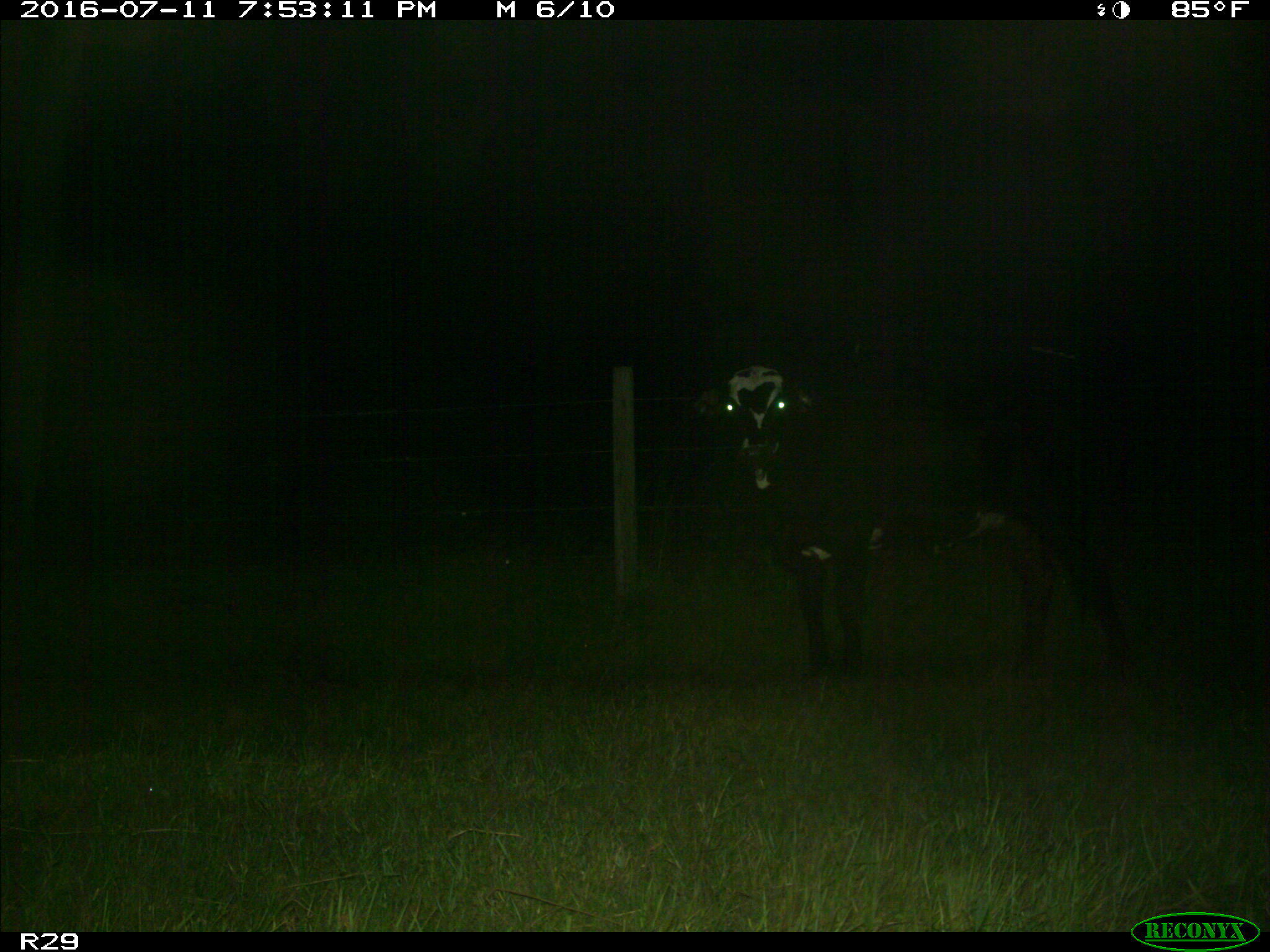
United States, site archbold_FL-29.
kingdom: Animalia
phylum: Chordata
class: Mammalia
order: Artiodactyla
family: Bovidae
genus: Bos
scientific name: Bos taurus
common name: domestic cow